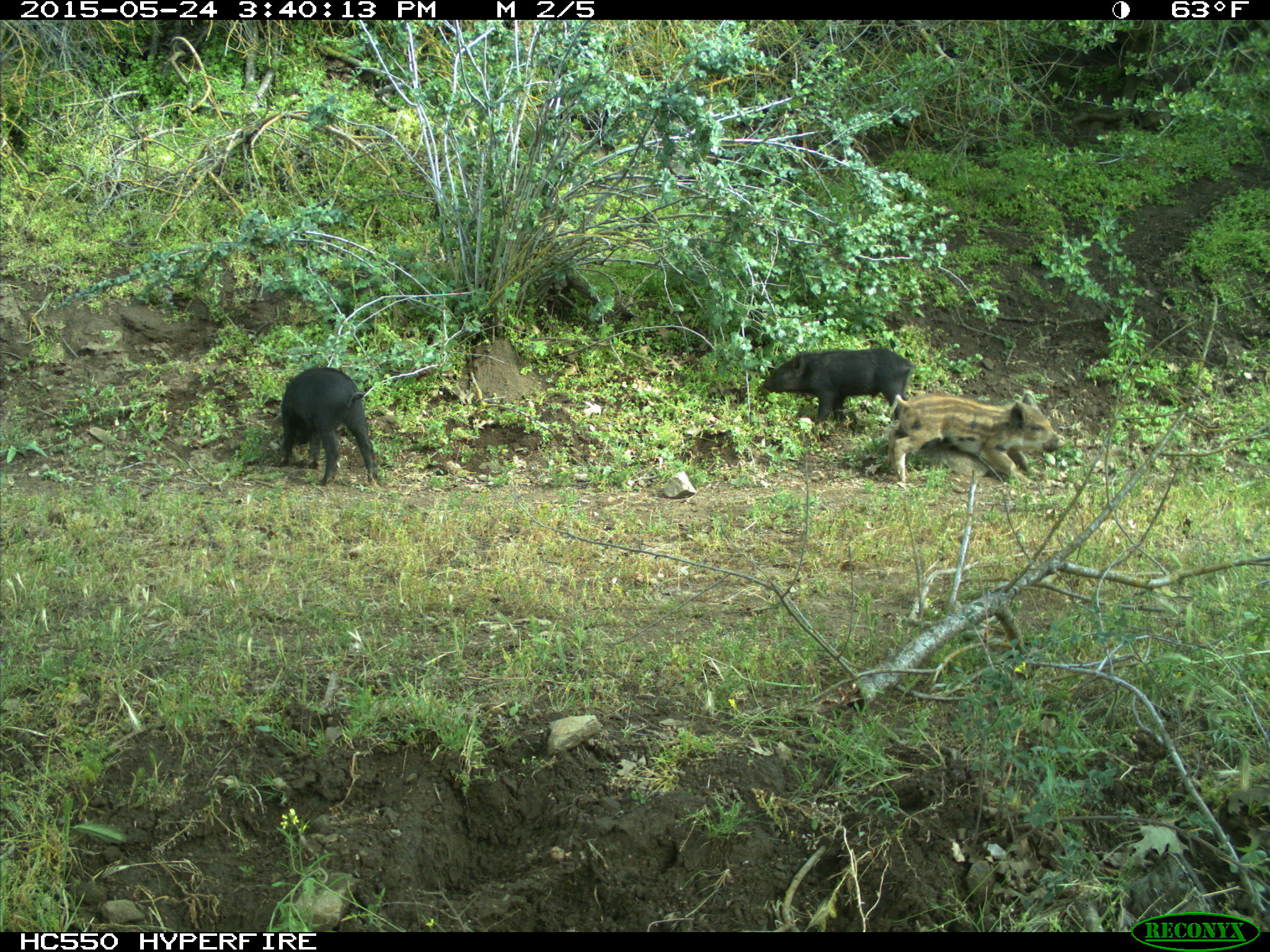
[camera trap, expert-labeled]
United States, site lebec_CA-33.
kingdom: Animalia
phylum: Chordata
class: Mammalia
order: Artiodactyla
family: Suidae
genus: Sus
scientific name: Sus scrofa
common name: wild boar